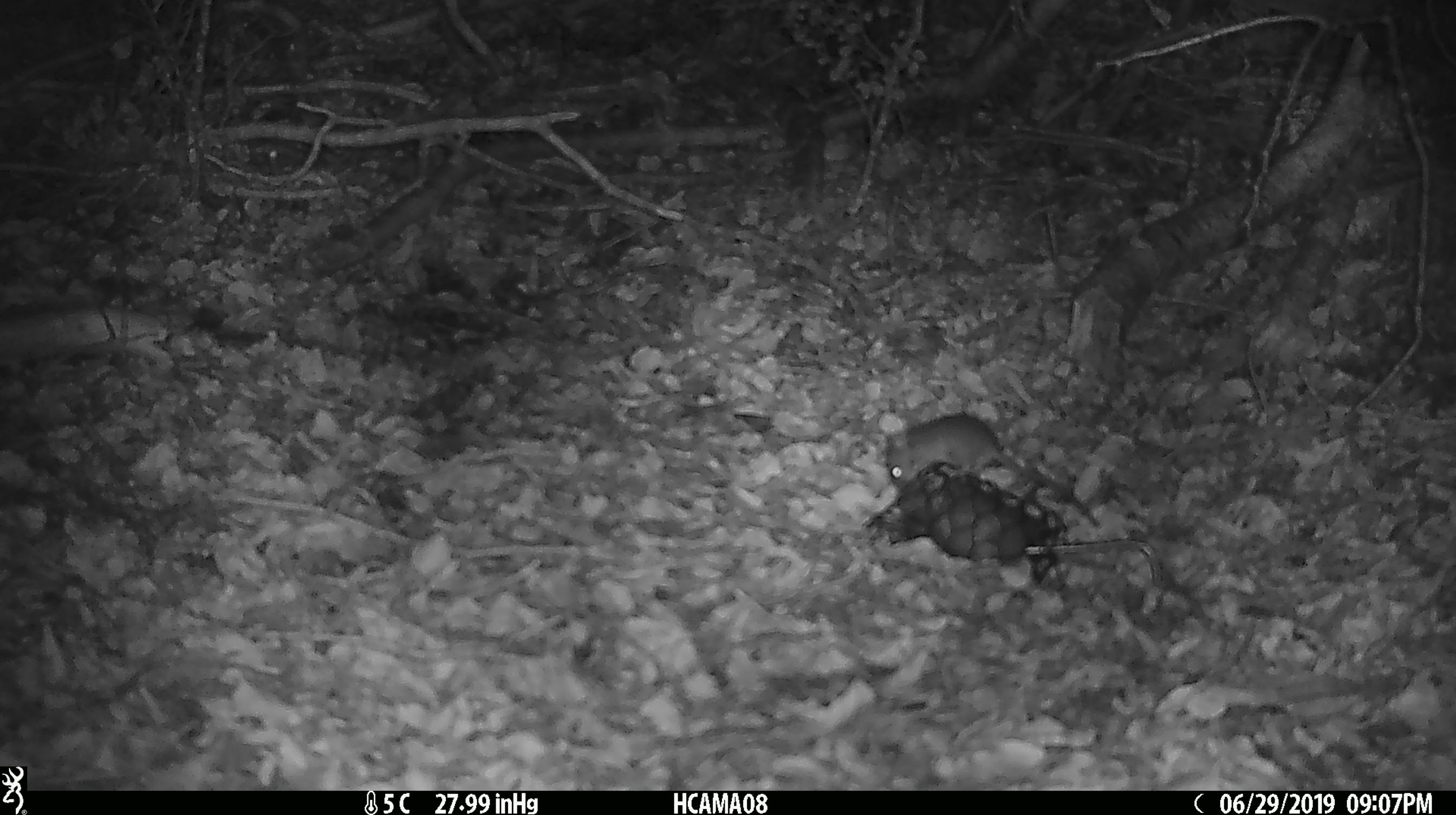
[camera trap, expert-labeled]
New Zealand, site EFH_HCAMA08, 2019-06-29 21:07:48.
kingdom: Animalia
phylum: Chordata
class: Mammalia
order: Rodentia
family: Muridae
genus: Mus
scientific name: Mus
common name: mouse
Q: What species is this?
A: Mouse (Mus).